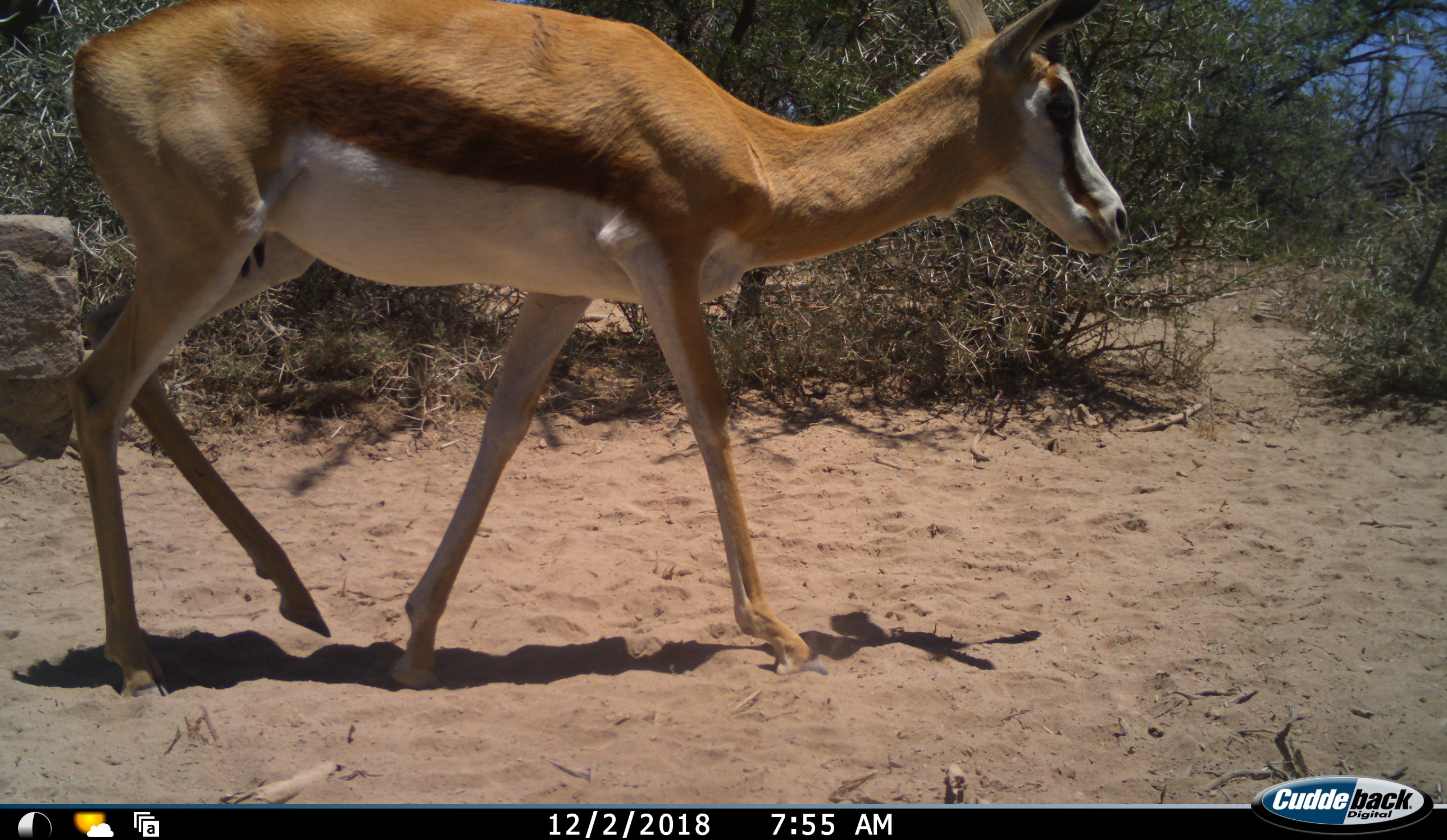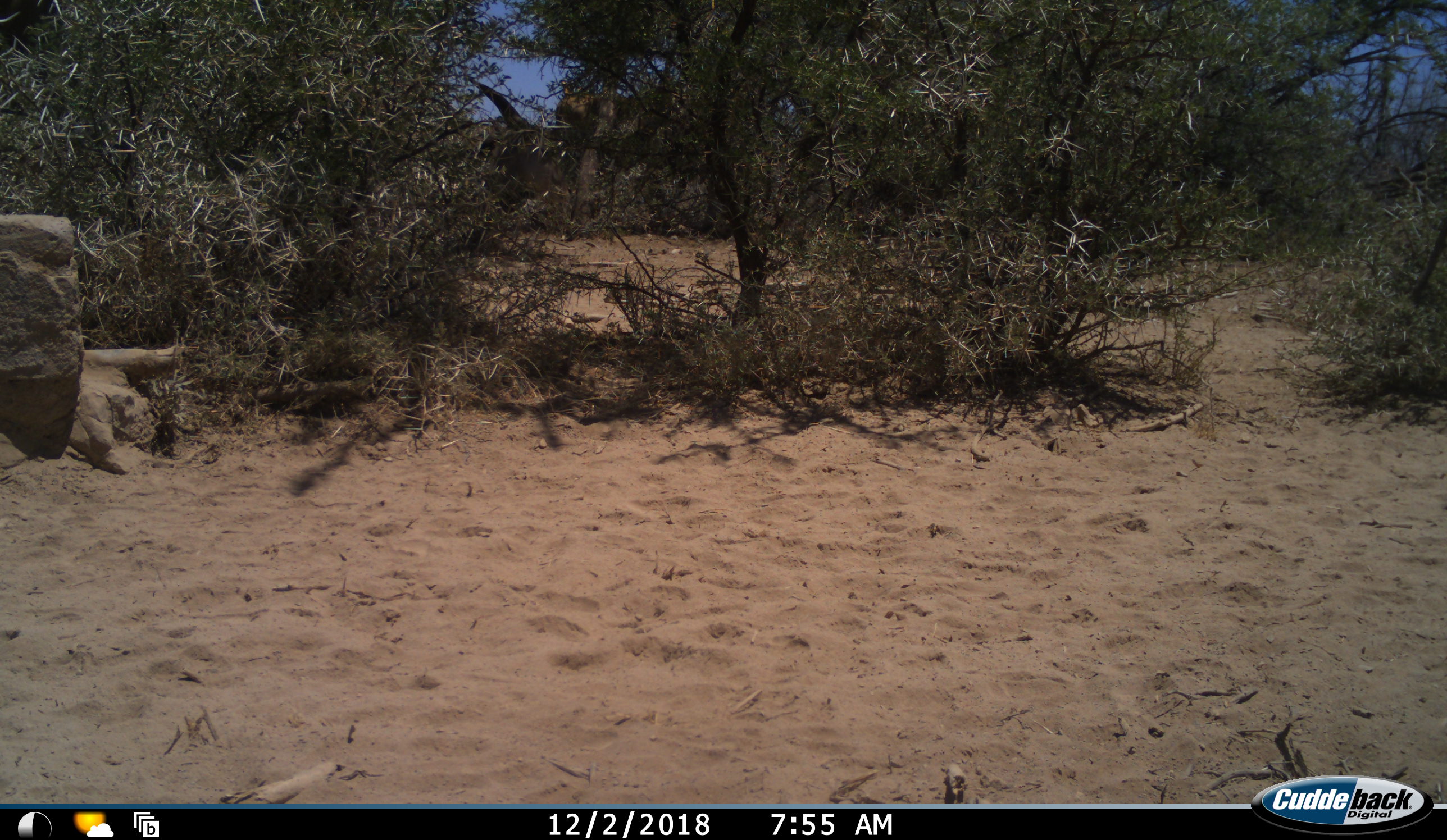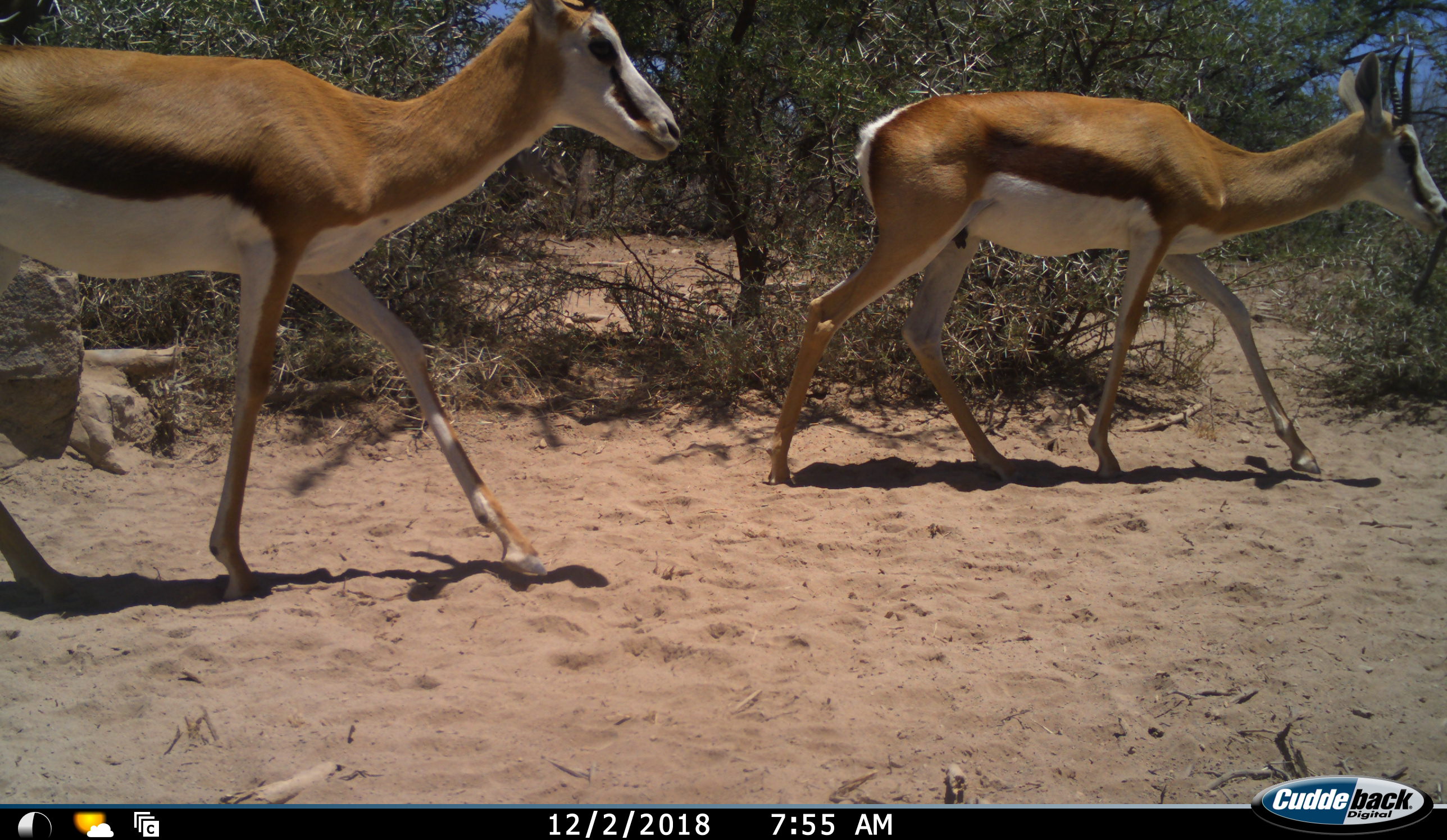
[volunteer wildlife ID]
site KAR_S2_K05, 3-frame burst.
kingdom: Animalia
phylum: Chordata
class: Mammalia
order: Artiodactyla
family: Bovidae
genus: Antidorcas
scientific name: Antidorcas marsupialis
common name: springbok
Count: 2.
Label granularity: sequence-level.